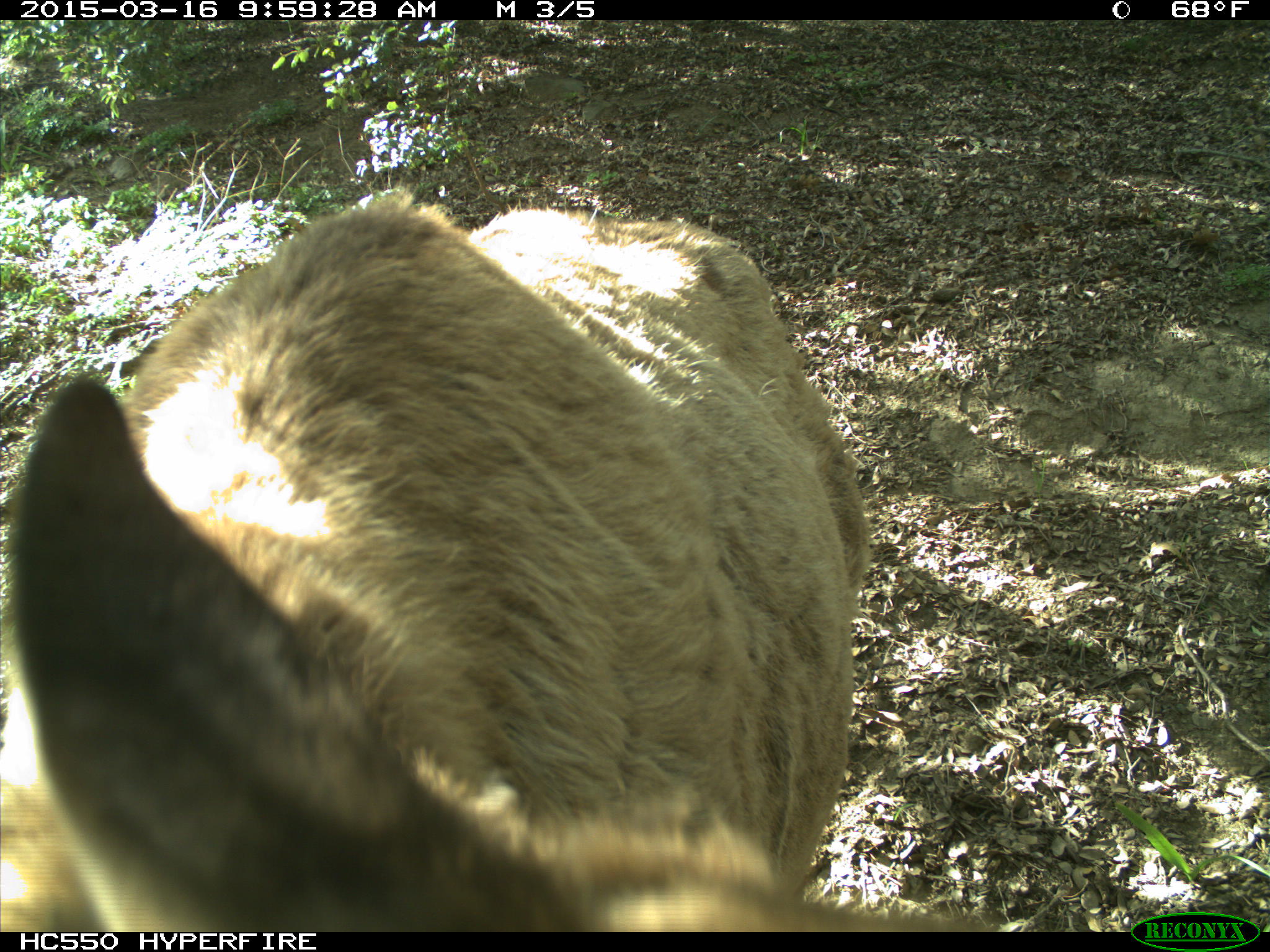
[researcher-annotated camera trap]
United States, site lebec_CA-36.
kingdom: Animalia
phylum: Chordata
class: Mammalia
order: Artiodactyla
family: Cervidae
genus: Cervus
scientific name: Cervus canadensis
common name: elk